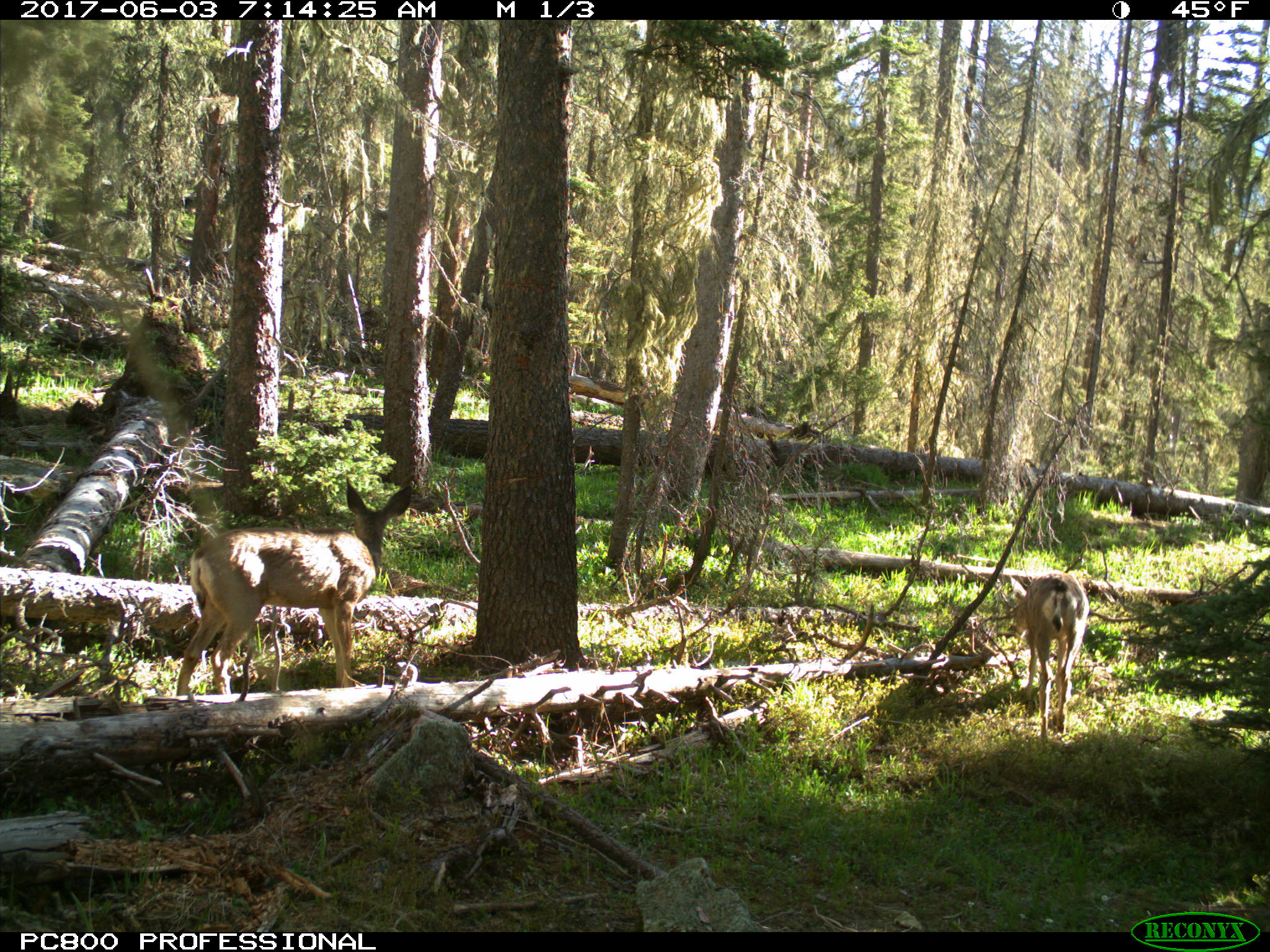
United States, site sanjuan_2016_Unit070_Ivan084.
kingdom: Animalia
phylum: Chordata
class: Mammalia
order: Artiodactyla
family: Cervidae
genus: Odocoileus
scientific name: Odocoileus hemionus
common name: mule deer